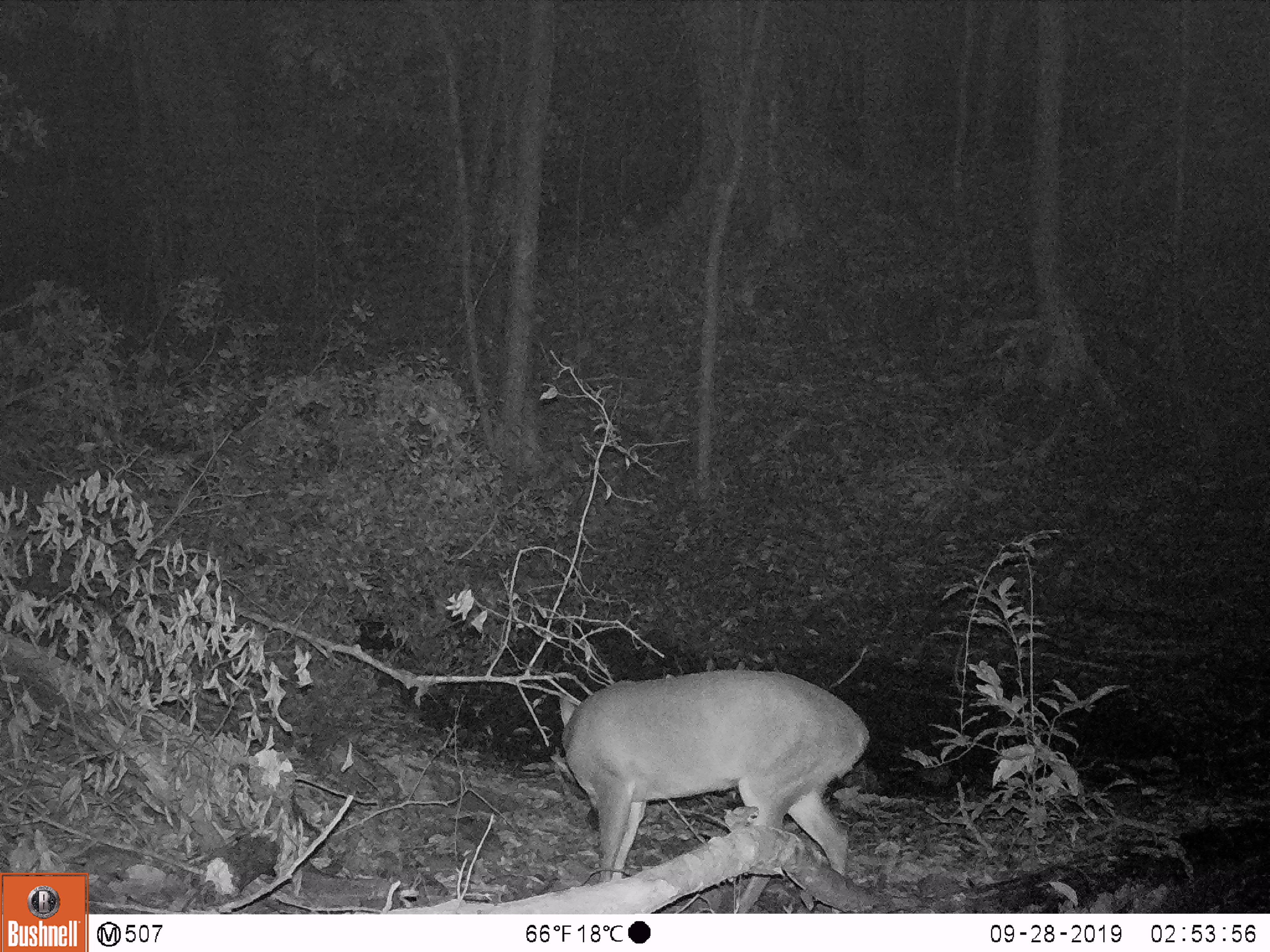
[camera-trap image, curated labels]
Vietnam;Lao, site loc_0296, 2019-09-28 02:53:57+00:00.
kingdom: Animalia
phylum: Chordata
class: Mammalia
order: Artiodactyla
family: Cervidae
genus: Muntiacus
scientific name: Muntiacus vuquangensis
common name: large-antlered muntjac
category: large antlered muntjac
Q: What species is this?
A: Large antlered muntjac (large-antlered muntjac) (Muntiacus vuquangensis).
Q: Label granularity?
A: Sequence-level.